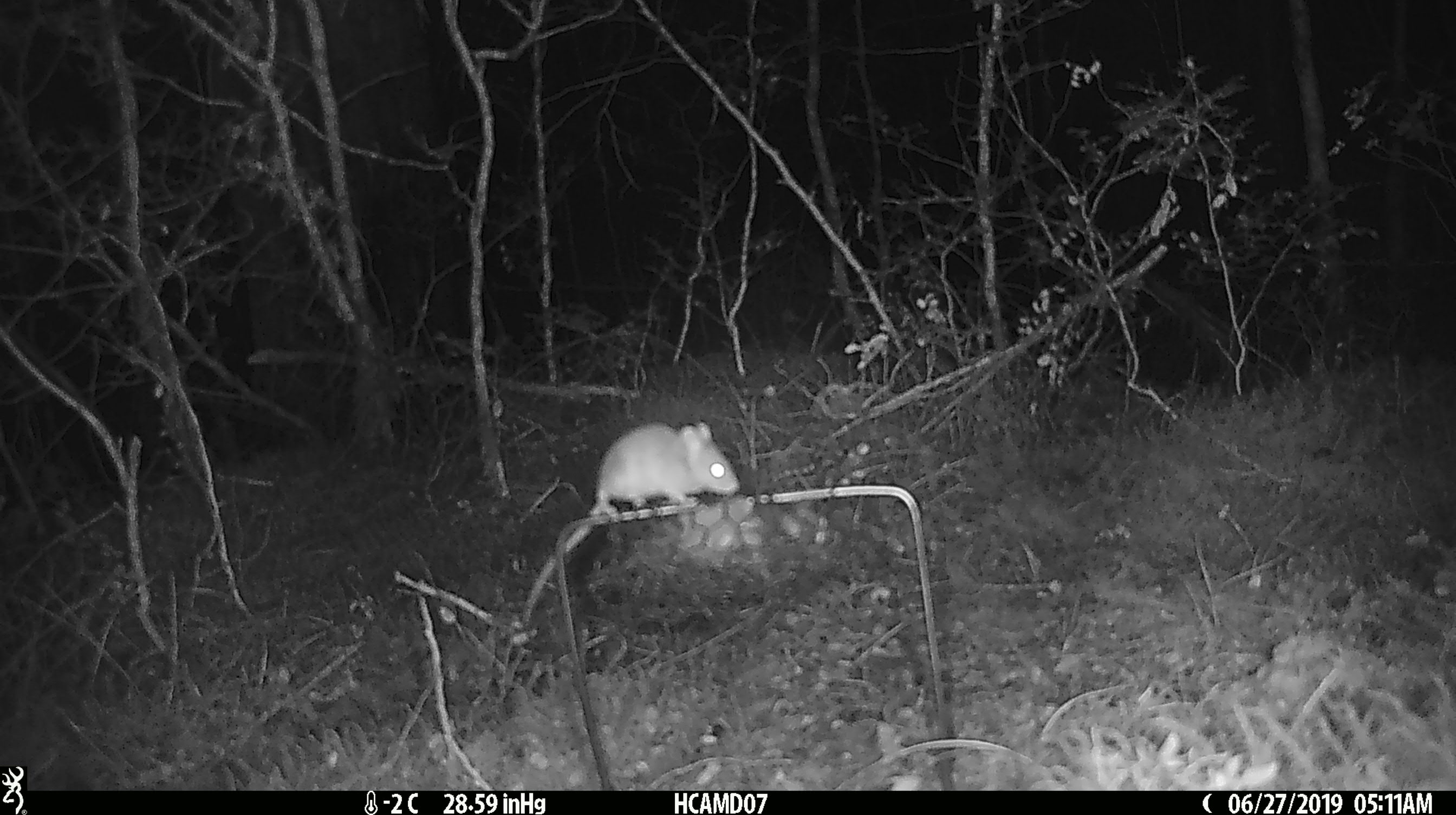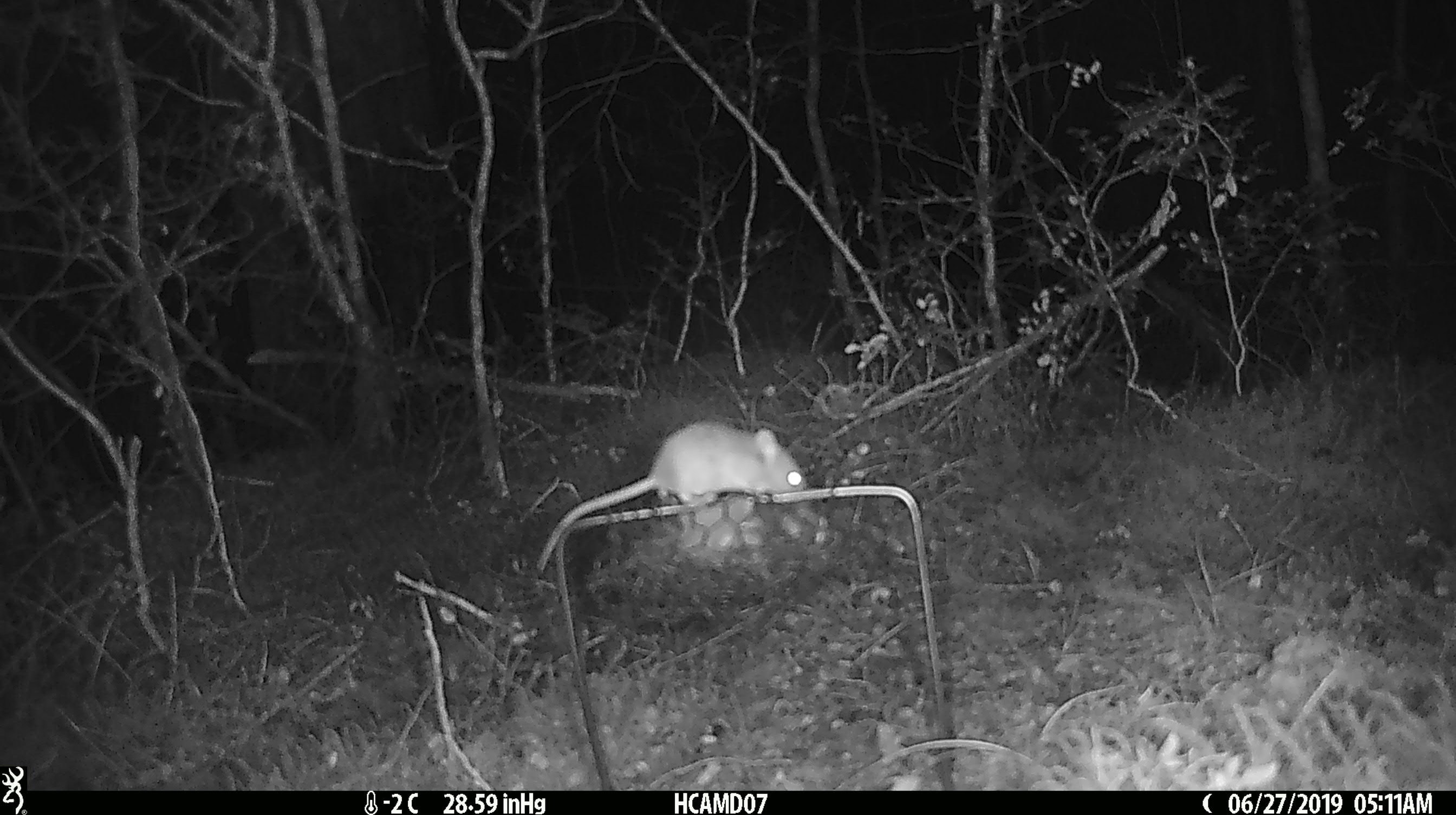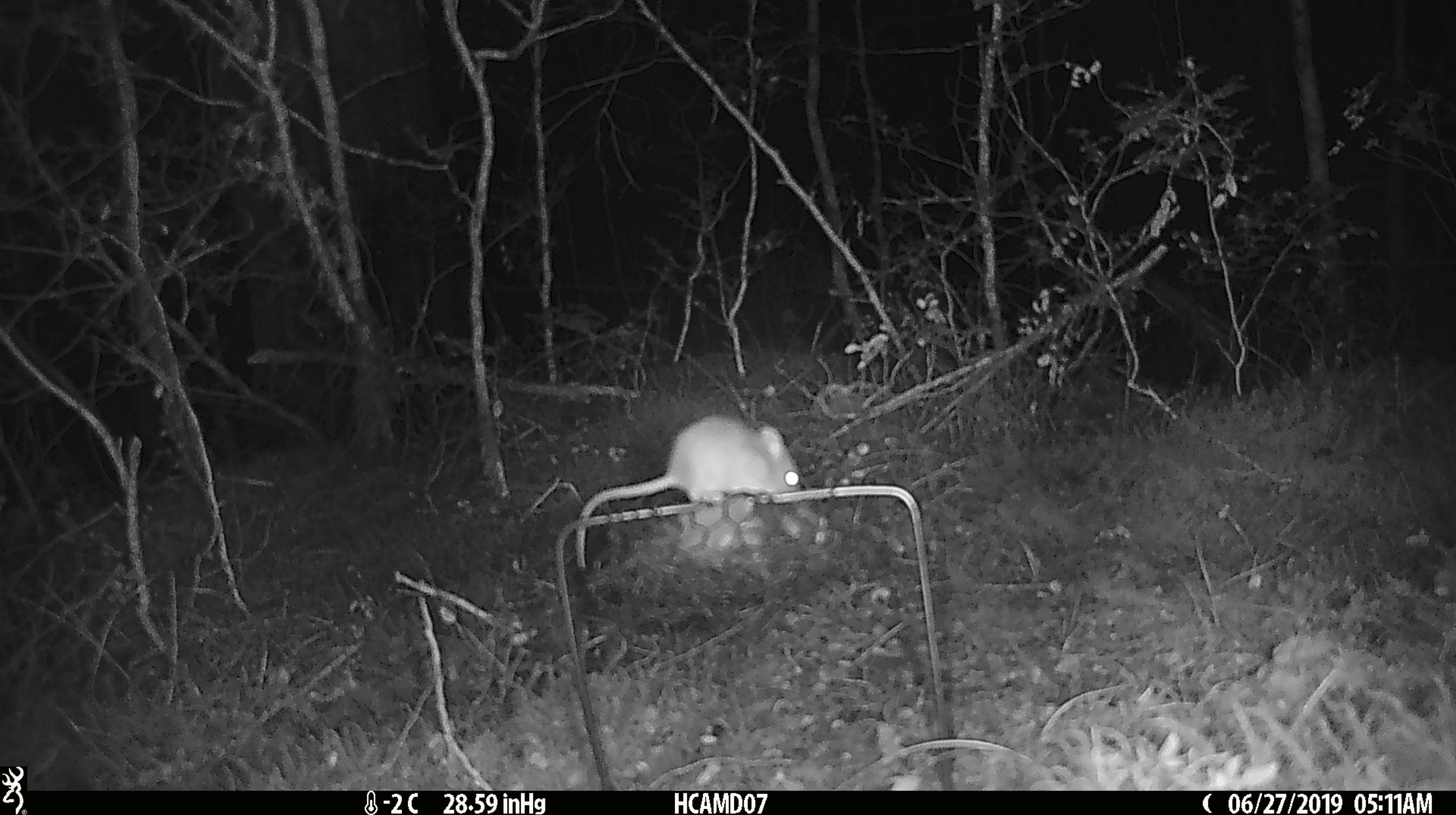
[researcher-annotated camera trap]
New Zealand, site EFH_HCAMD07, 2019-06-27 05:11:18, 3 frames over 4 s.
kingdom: Animalia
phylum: Chordata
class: Mammalia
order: Rodentia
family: Muridae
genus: Mus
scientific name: Mus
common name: mouse